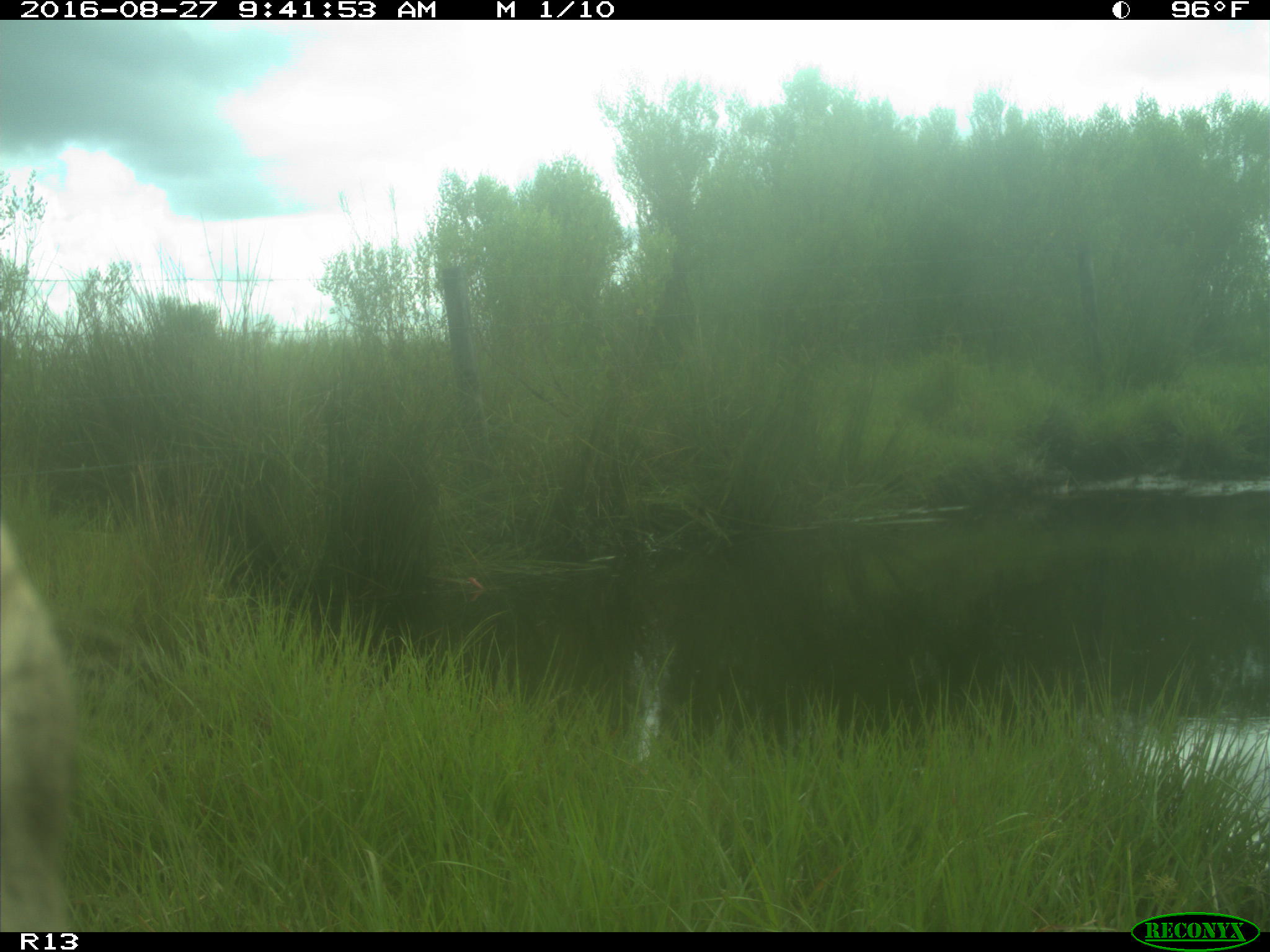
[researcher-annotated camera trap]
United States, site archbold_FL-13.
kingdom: Animalia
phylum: Chordata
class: Mammalia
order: Artiodactyla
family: Bovidae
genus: Bos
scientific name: Bos taurus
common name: domestic cow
Bos taurus (domestic cow).